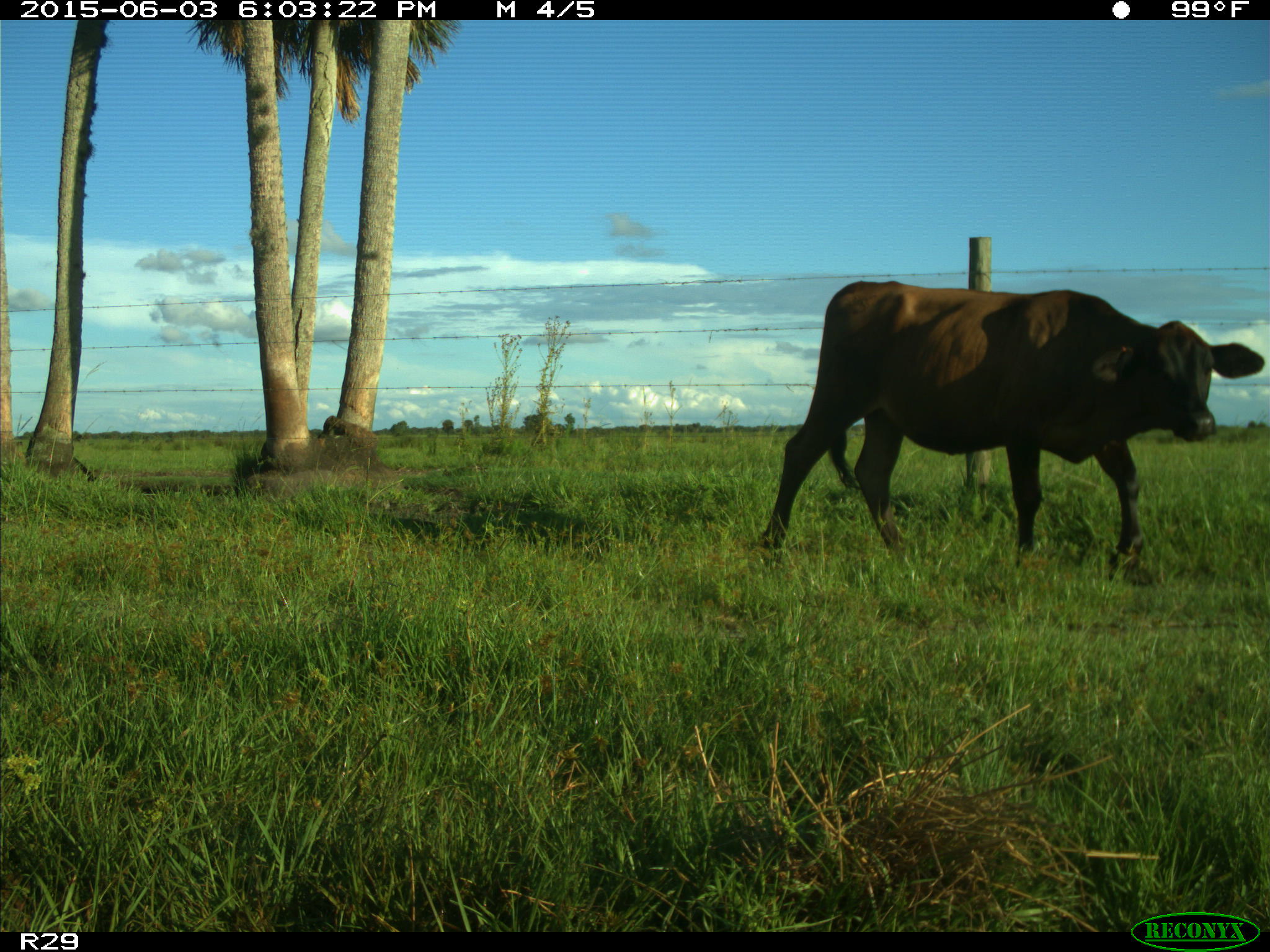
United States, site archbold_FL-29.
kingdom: Animalia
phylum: Chordata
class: Mammalia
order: Artiodactyla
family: Bovidae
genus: Bos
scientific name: Bos taurus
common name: domestic cow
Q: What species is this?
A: Bos taurus (domestic cow).